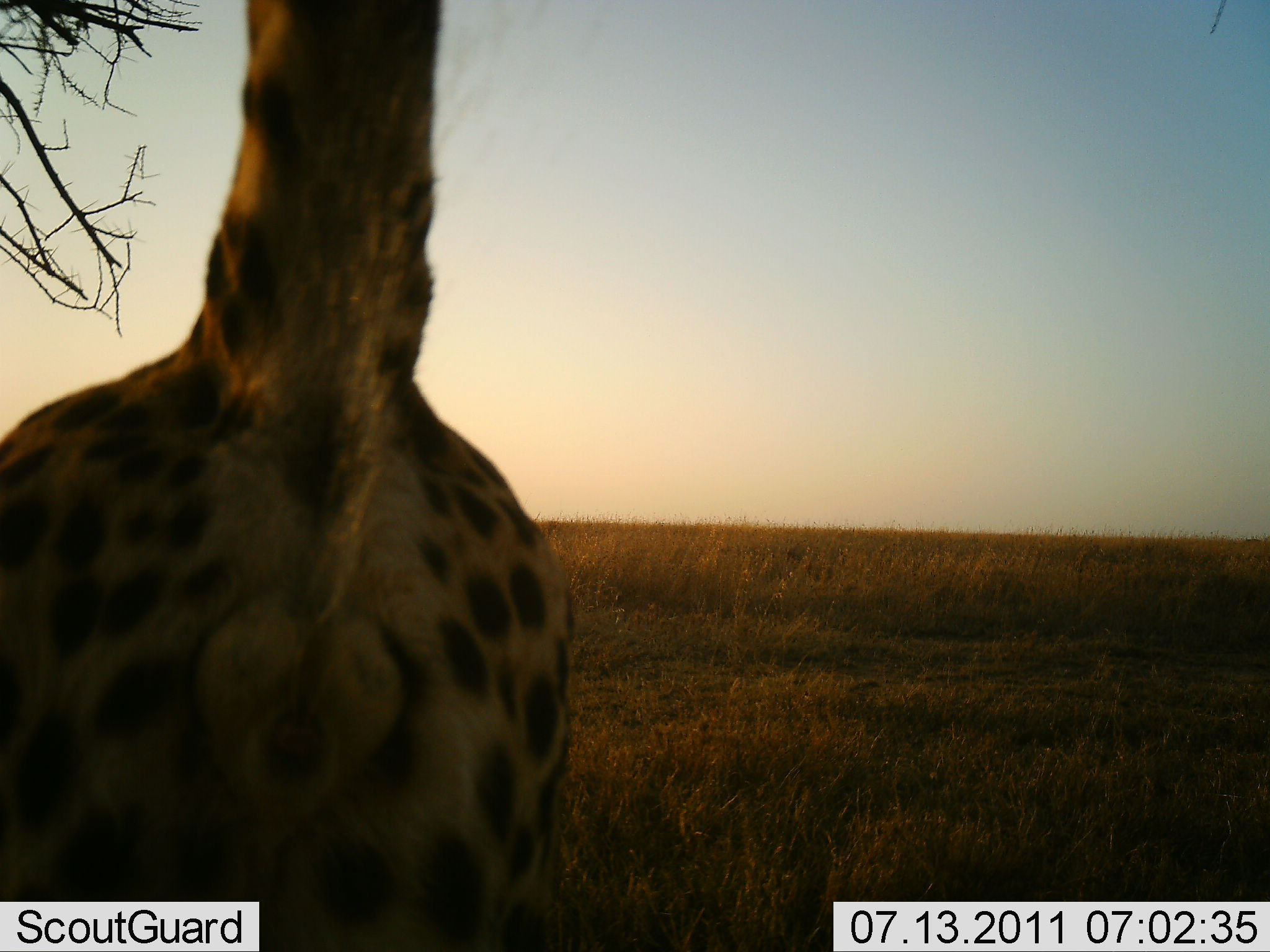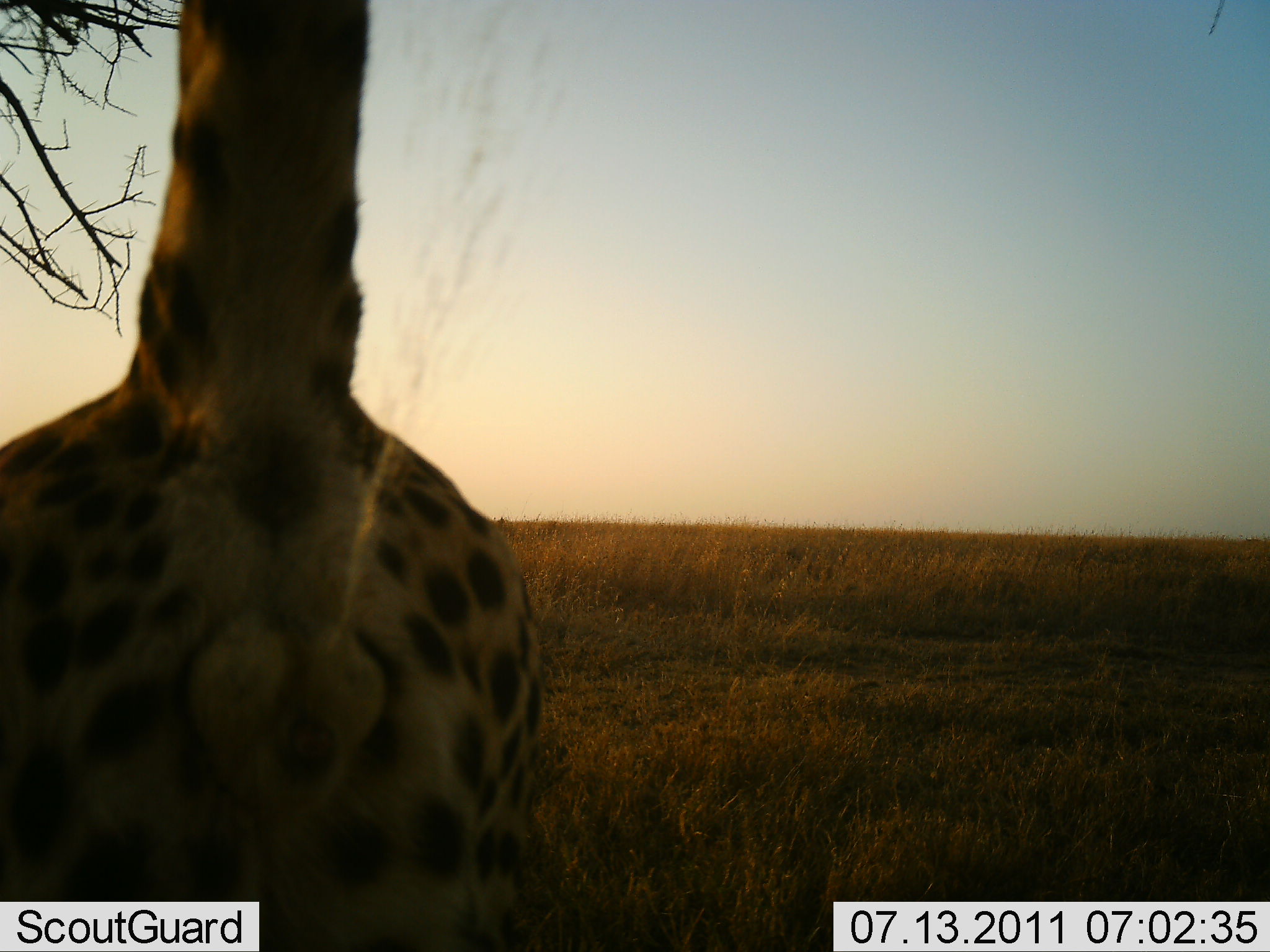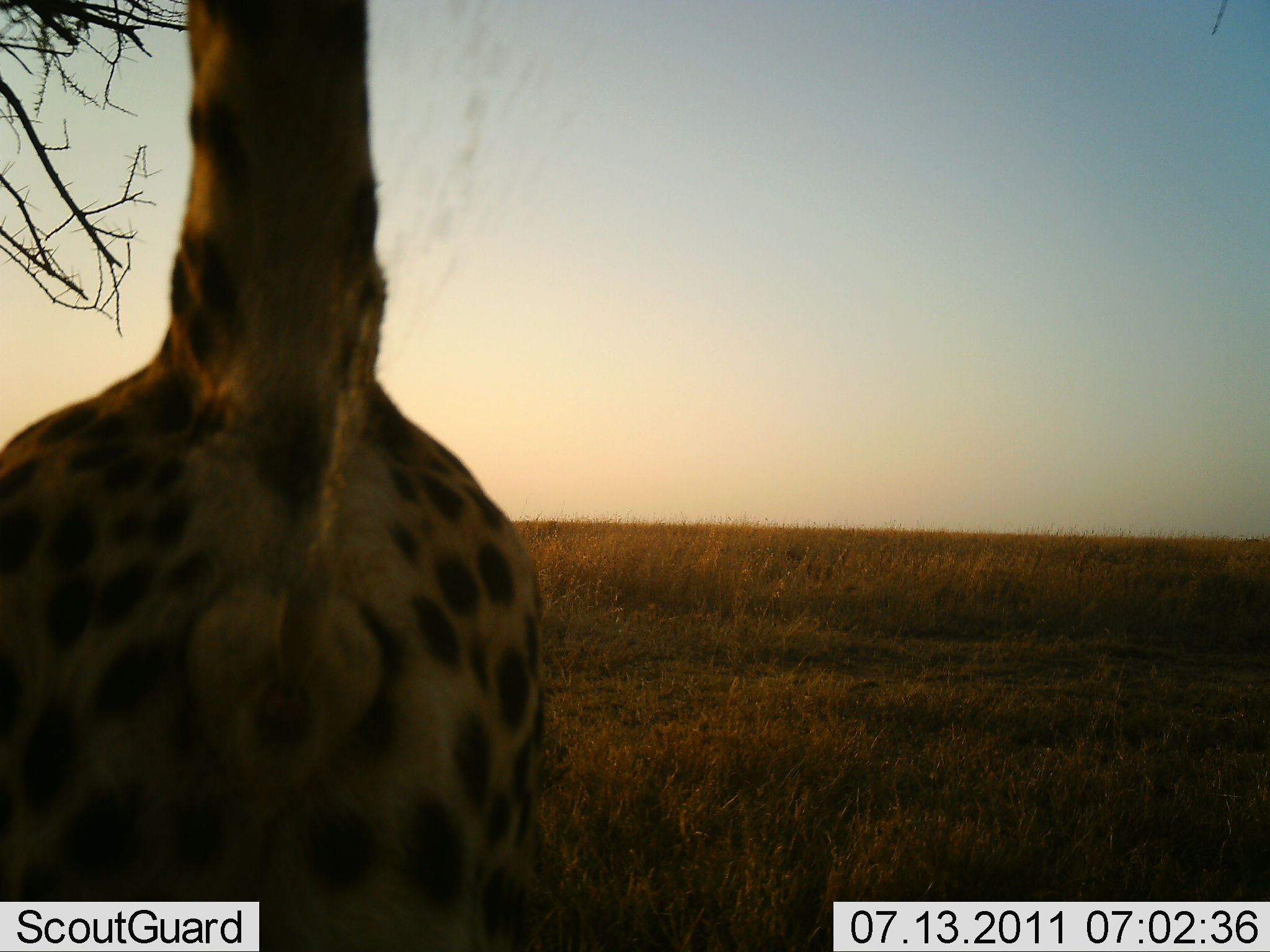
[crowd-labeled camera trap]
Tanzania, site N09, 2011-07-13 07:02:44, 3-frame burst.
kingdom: Animalia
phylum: Chordata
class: Mammalia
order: Carnivora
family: Felidae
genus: Acinonyx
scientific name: Acinonyx jubatus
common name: cheetah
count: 1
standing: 46%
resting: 0%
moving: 0%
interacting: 62%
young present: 0%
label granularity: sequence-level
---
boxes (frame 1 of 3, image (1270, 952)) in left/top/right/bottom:
animal: 2/1/572/952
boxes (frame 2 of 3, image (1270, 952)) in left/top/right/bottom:
animal: 0/1/554/951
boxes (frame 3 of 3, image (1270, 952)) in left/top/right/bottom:
animal: 0/1/555/952